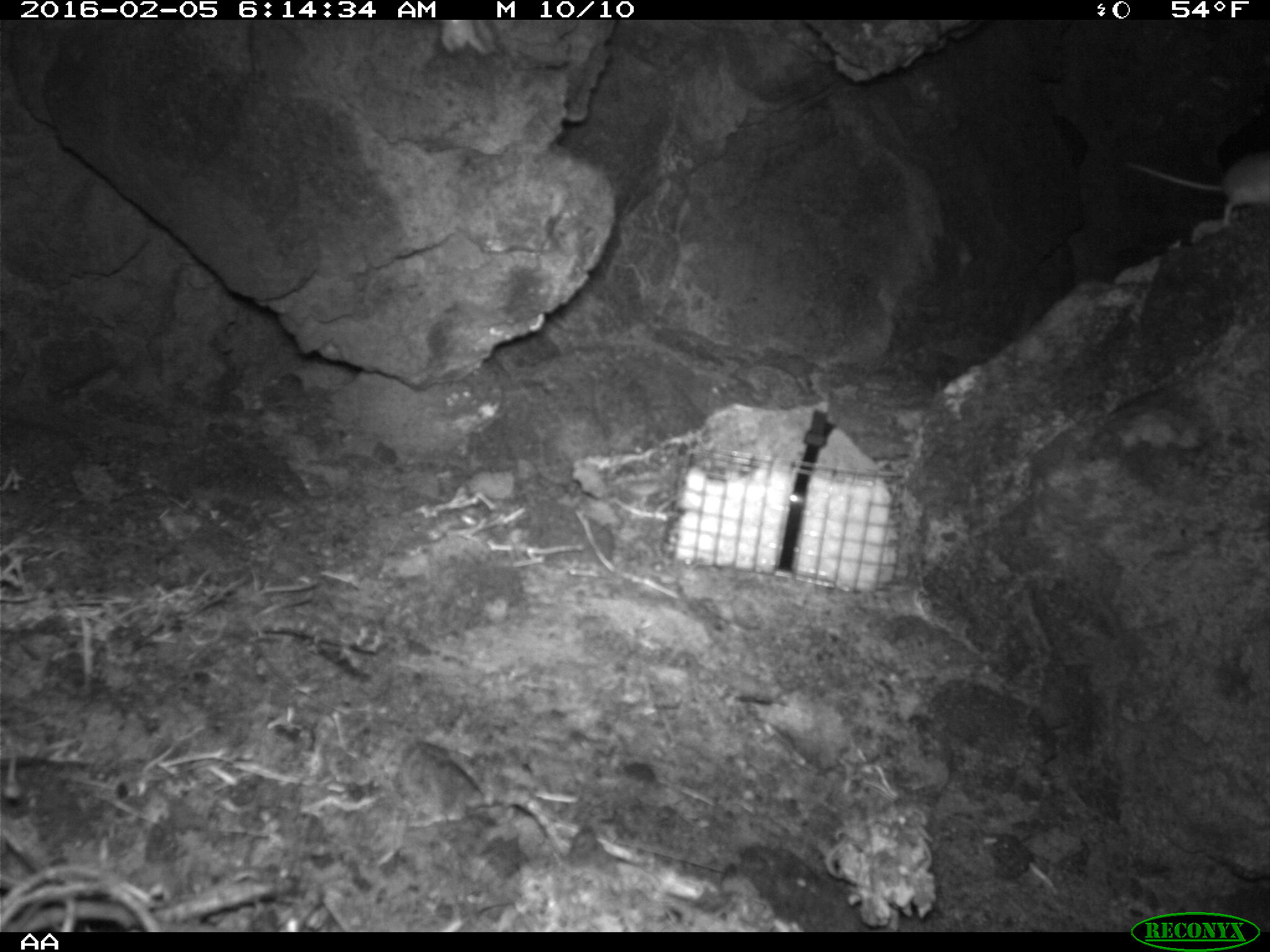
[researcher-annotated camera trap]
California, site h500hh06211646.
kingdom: Animalia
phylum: Chordata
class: Mammalia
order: Rodentia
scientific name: Rodentia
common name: rodent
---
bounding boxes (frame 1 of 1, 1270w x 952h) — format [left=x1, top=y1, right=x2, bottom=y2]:
rodent: [left=1128, top=156, right=1269, bottom=227]